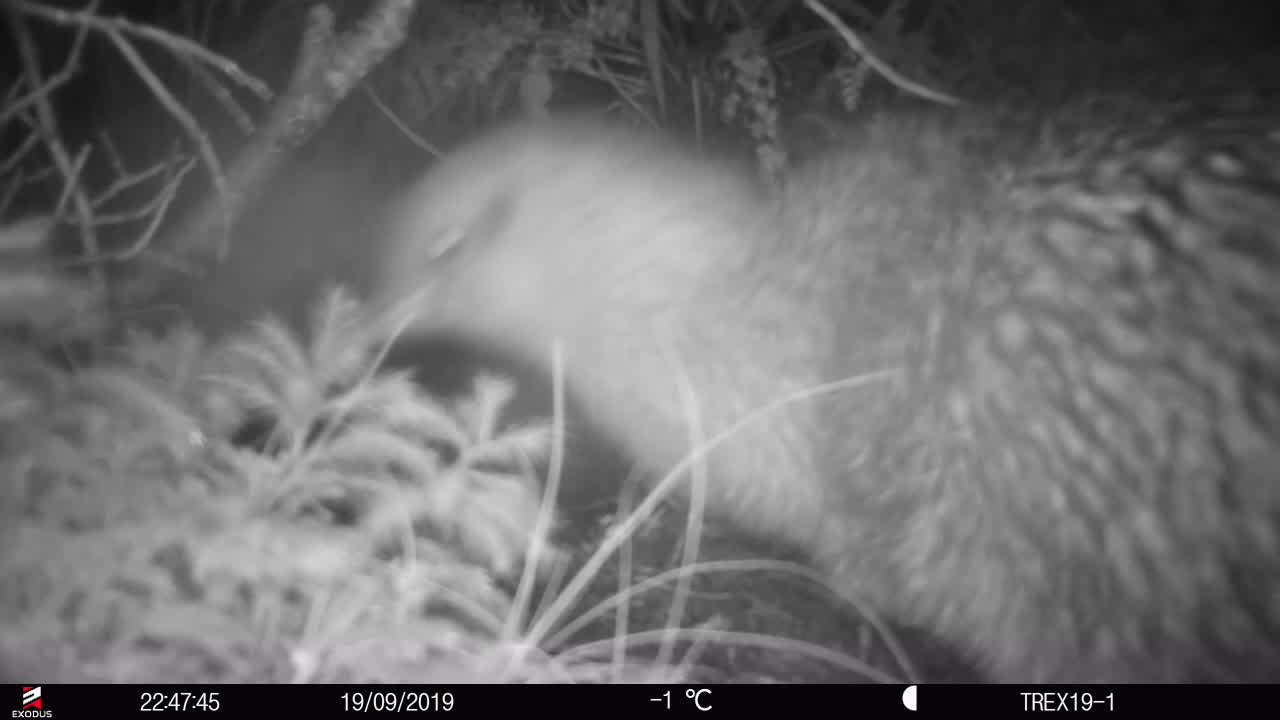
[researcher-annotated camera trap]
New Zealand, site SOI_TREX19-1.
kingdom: Animalia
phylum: Chordata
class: Aves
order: Apterygiformes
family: Apterygidae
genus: Apteryx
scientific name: Apteryx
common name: kiwi